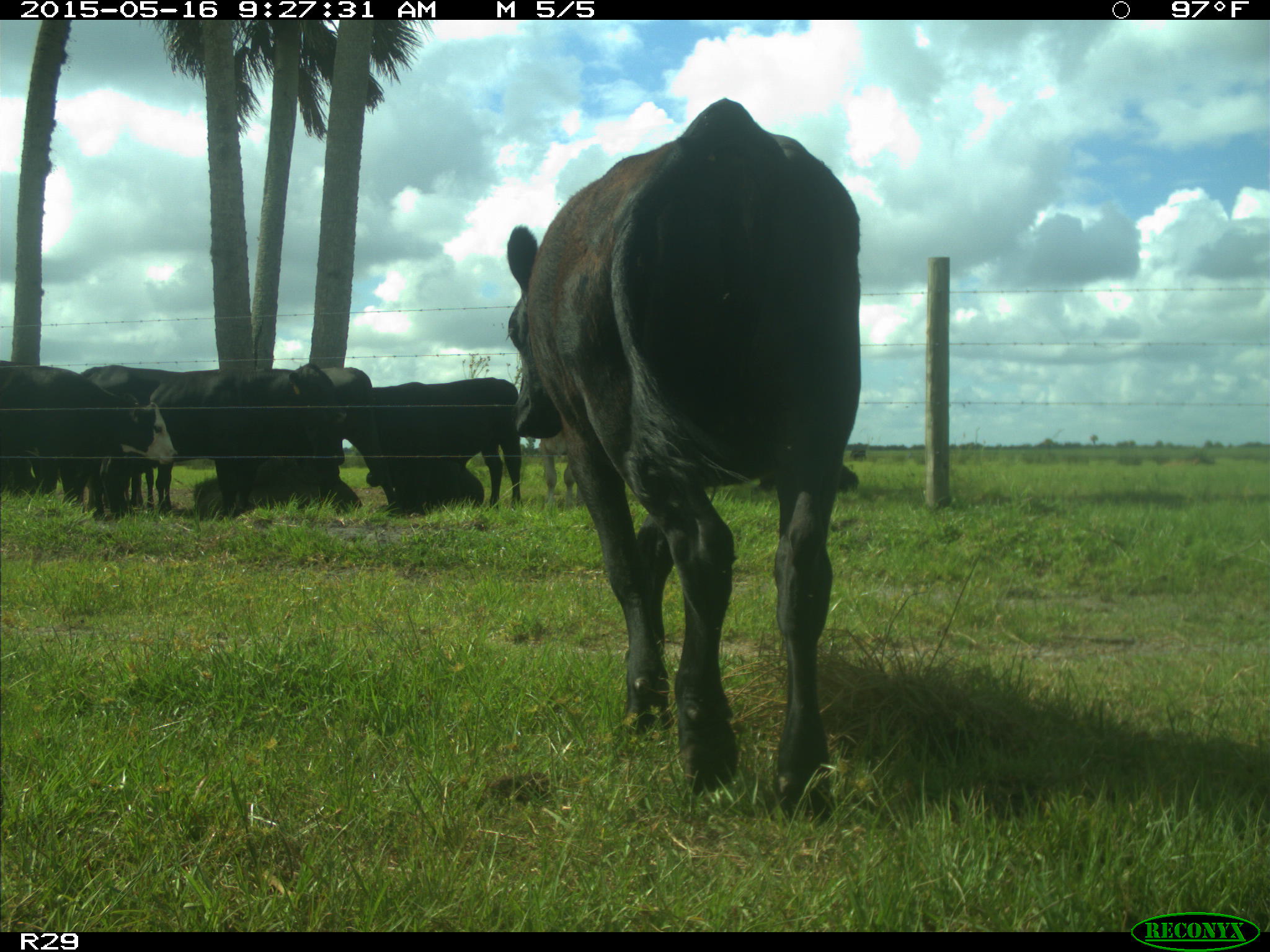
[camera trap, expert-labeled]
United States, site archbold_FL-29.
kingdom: Animalia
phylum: Chordata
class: Mammalia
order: Artiodactyla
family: Bovidae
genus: Bos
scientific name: Bos taurus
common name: domestic cow